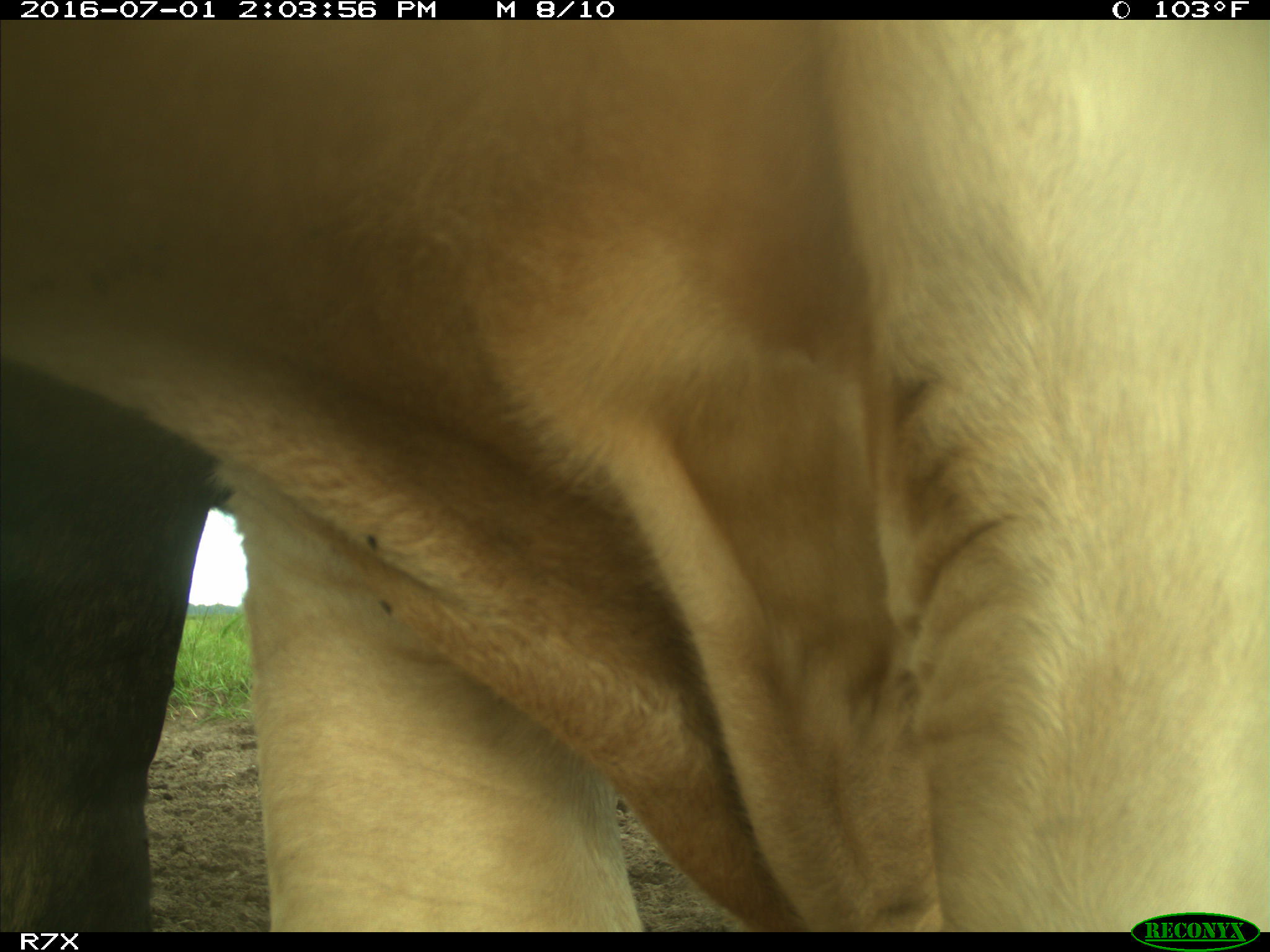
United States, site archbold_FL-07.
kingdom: Animalia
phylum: Chordata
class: Mammalia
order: Artiodactyla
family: Bovidae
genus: Bos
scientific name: Bos taurus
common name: domestic cow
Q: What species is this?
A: Bos taurus (domestic cow).